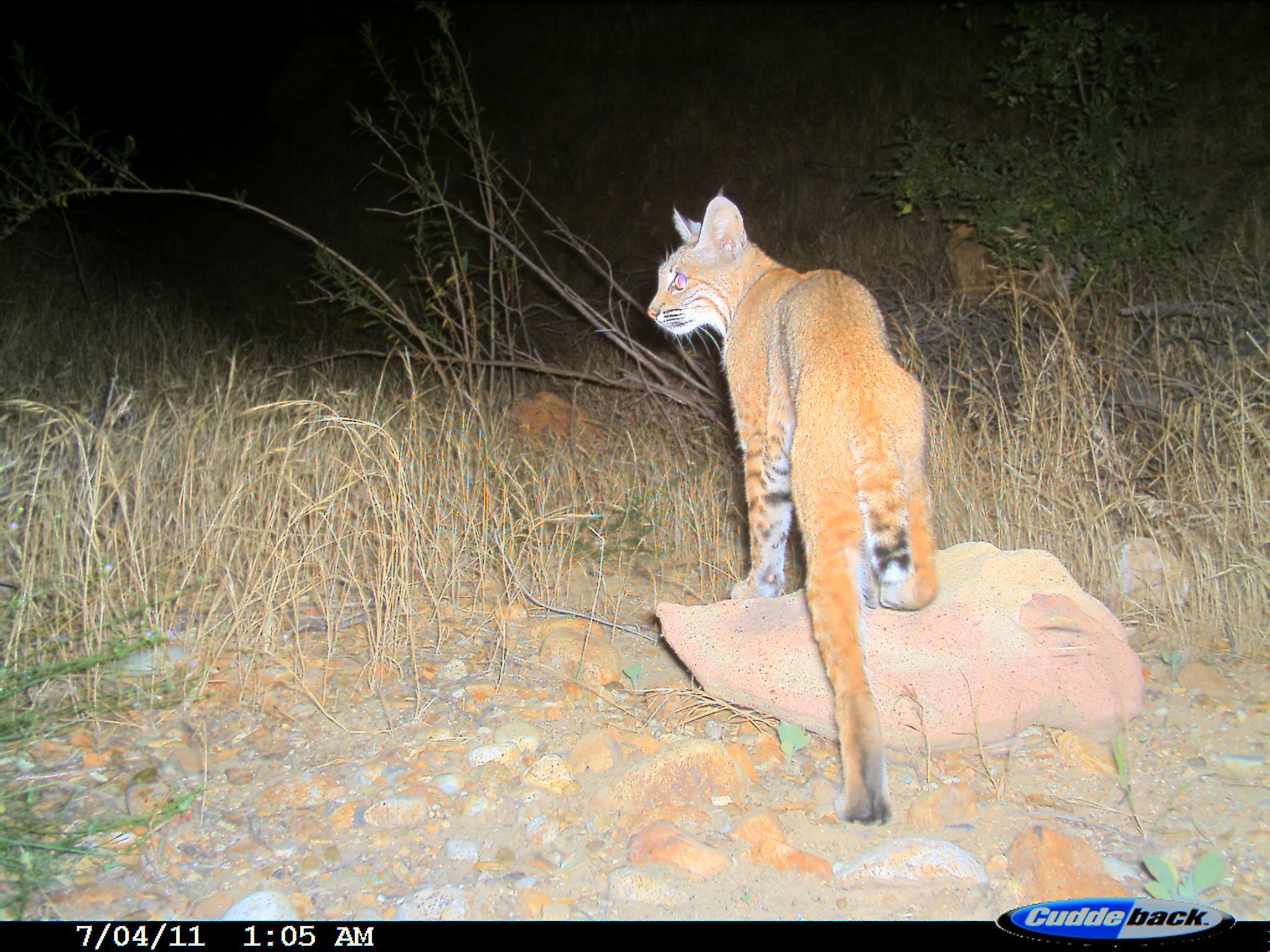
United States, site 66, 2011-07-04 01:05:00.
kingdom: Animalia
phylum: Chordata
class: Mammalia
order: Carnivora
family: Felidae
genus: Lynx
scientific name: Lynx rufus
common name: bobcat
Bobcat (Lynx rufus).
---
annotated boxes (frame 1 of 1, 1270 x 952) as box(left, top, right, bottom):
bobcat: box(643, 193, 938, 828)